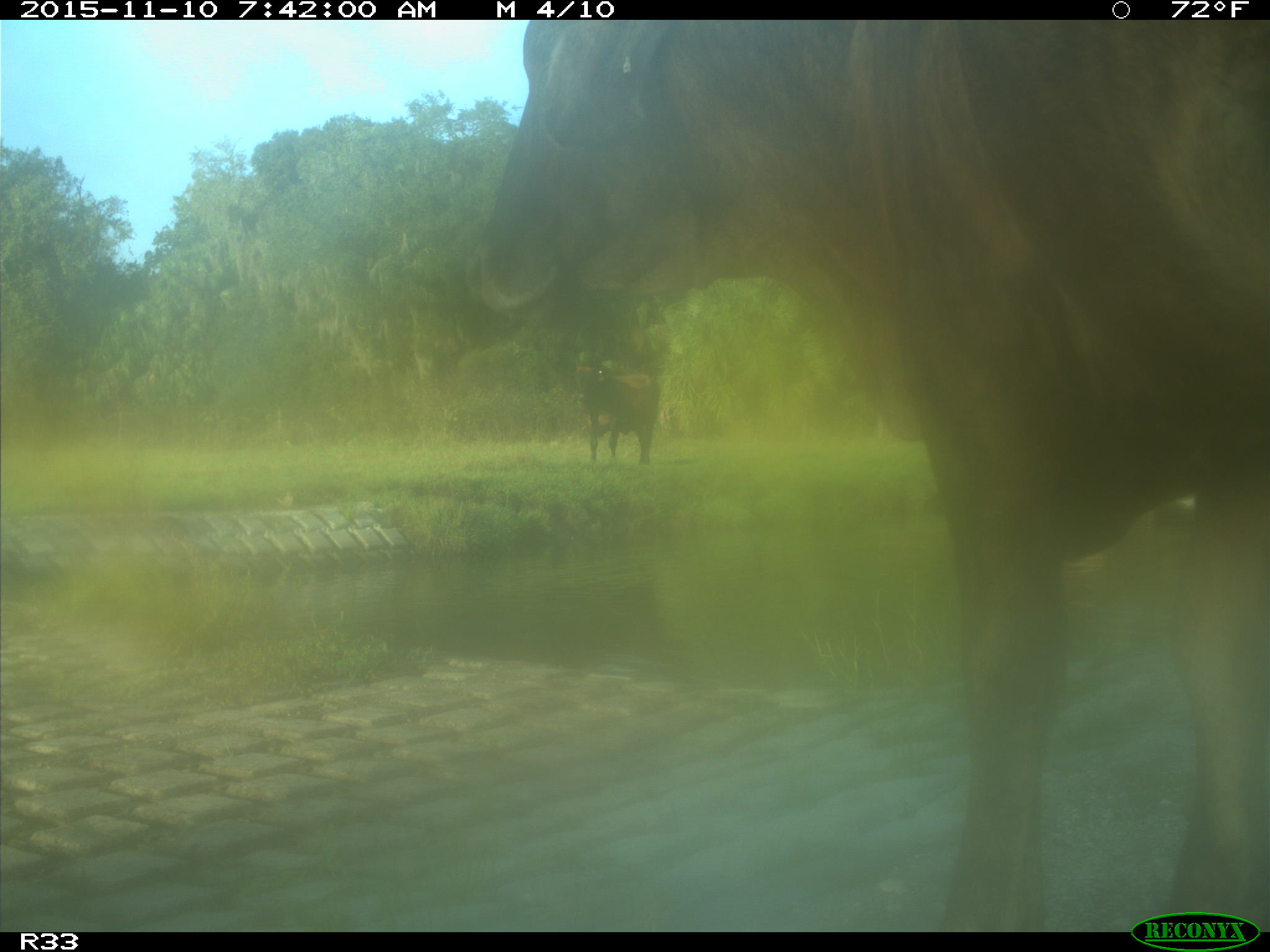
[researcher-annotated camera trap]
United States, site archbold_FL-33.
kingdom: Animalia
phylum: Chordata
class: Mammalia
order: Artiodactyla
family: Bovidae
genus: Bos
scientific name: Bos taurus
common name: domestic cow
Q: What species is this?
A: Bos taurus (domestic cow).